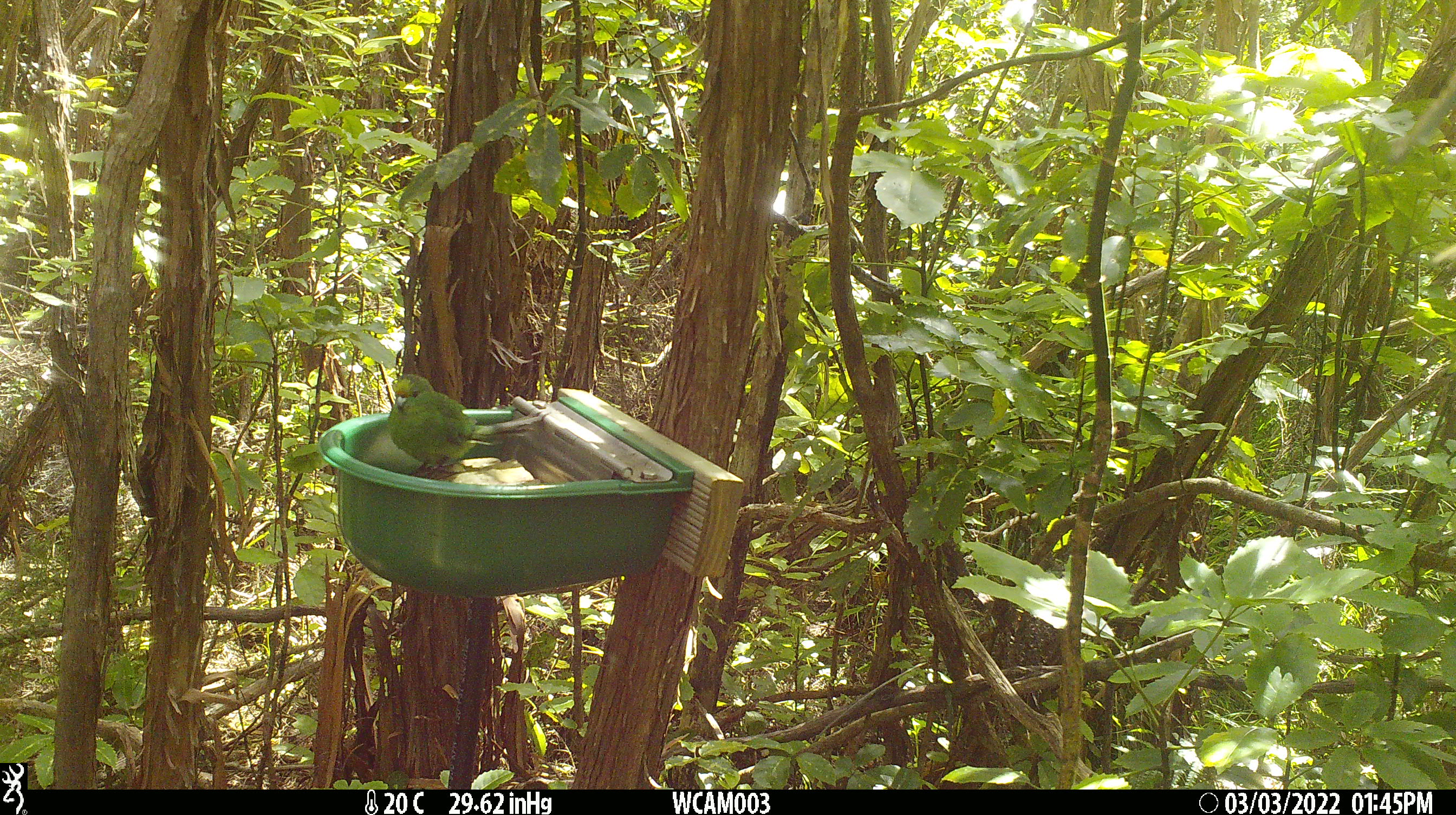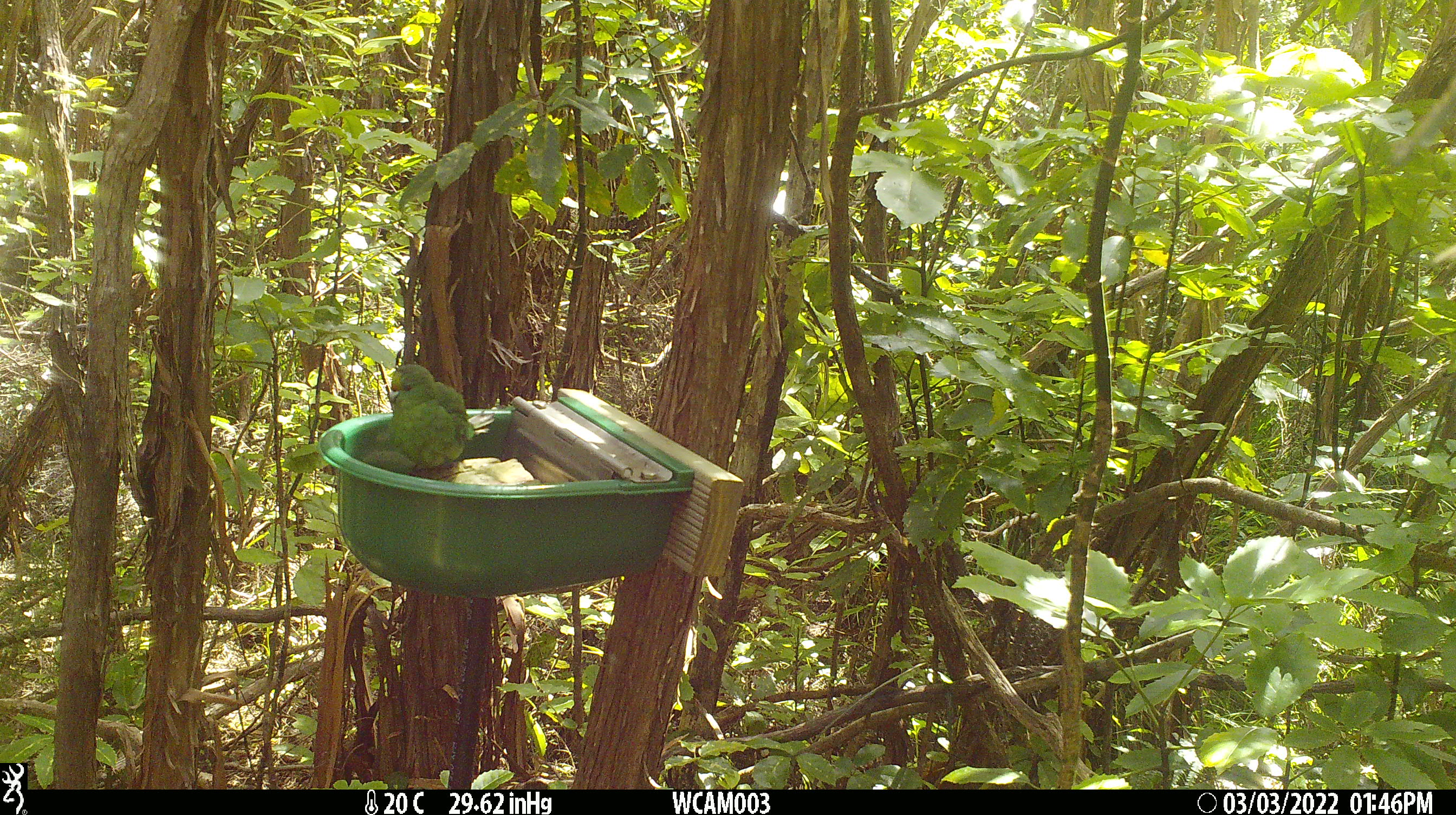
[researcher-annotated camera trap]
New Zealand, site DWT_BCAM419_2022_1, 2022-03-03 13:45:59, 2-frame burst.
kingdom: Animalia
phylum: Chordata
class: Aves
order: Psittaciformes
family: Psittaculidae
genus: Cyanoramphus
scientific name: Cyanoramphus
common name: parakeet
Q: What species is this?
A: Parakeet (Cyanoramphus).